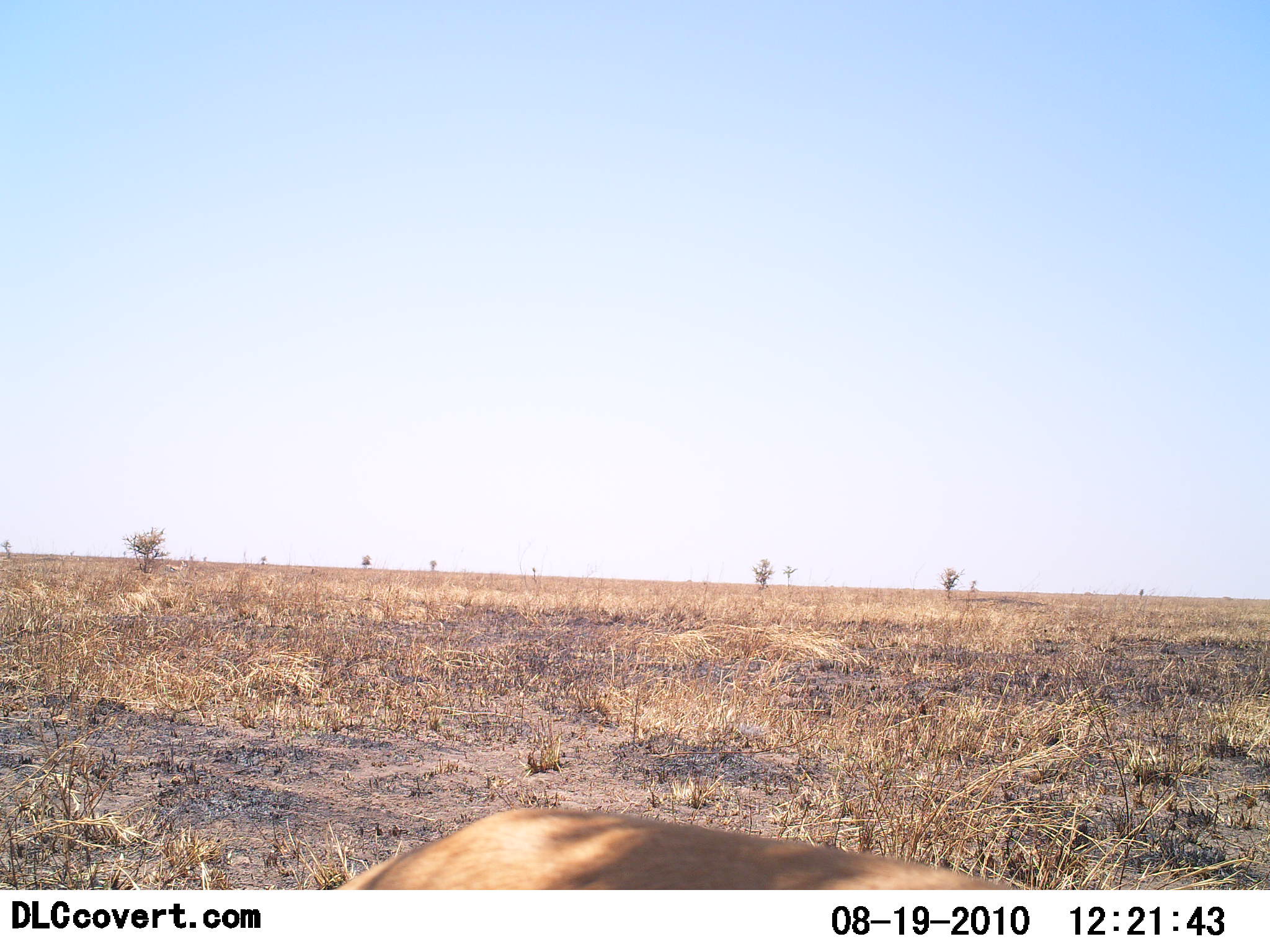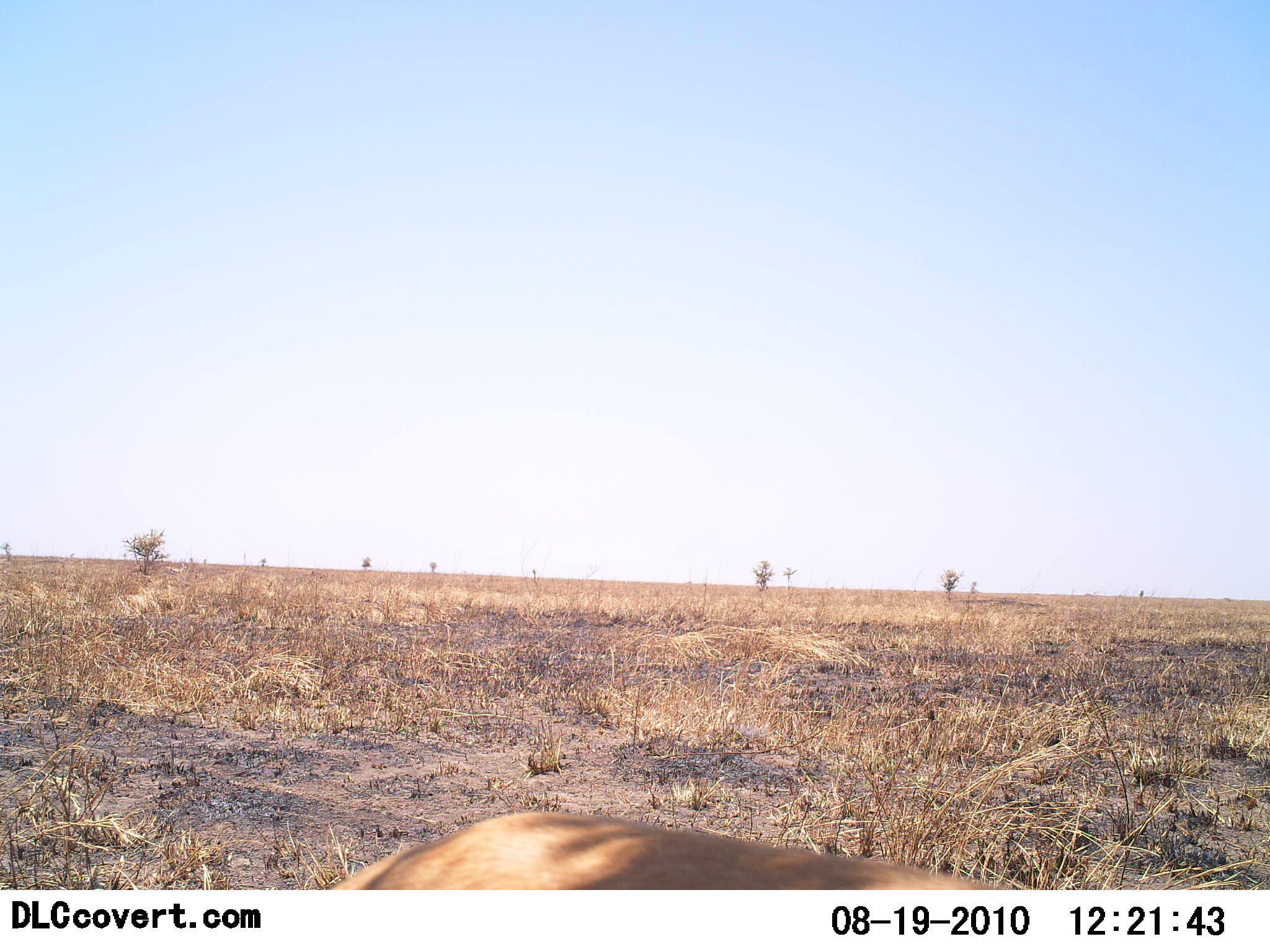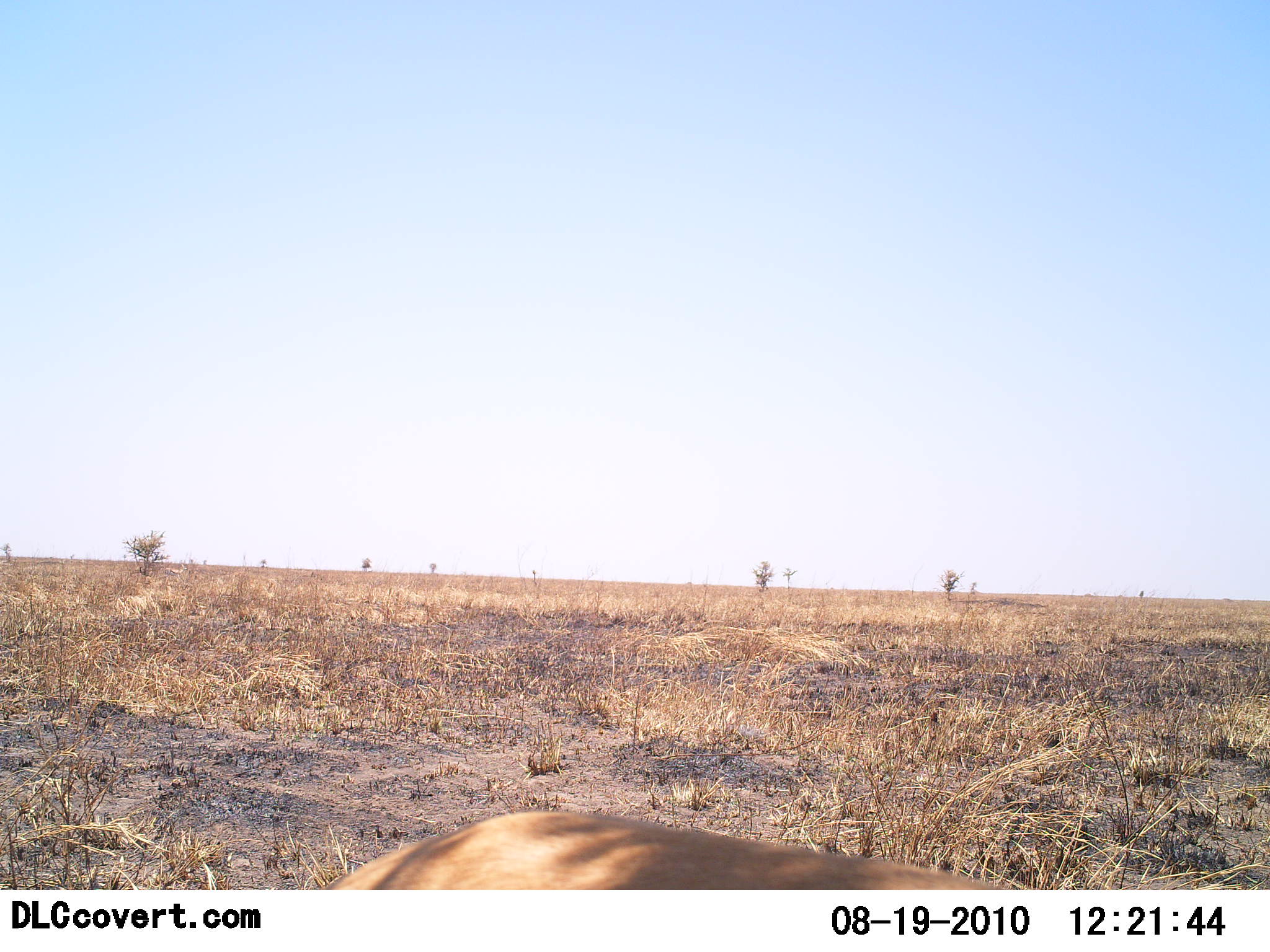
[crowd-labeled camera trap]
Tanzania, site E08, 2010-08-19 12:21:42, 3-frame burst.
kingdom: Animalia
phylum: Chordata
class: Mammalia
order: Carnivora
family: Felidae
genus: Panthera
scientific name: Panthera leo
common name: lion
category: lionfemale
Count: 1.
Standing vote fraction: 40%.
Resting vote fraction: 60%.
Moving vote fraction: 0%.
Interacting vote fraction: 0%.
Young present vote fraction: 0%.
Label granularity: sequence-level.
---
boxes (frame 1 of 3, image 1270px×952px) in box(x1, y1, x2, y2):
animal: box(335, 806, 1017, 891)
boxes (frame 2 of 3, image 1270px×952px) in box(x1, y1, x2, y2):
animal: box(326, 812, 1020, 890)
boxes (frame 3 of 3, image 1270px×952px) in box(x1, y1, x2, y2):
animal: box(313, 811, 1013, 891)